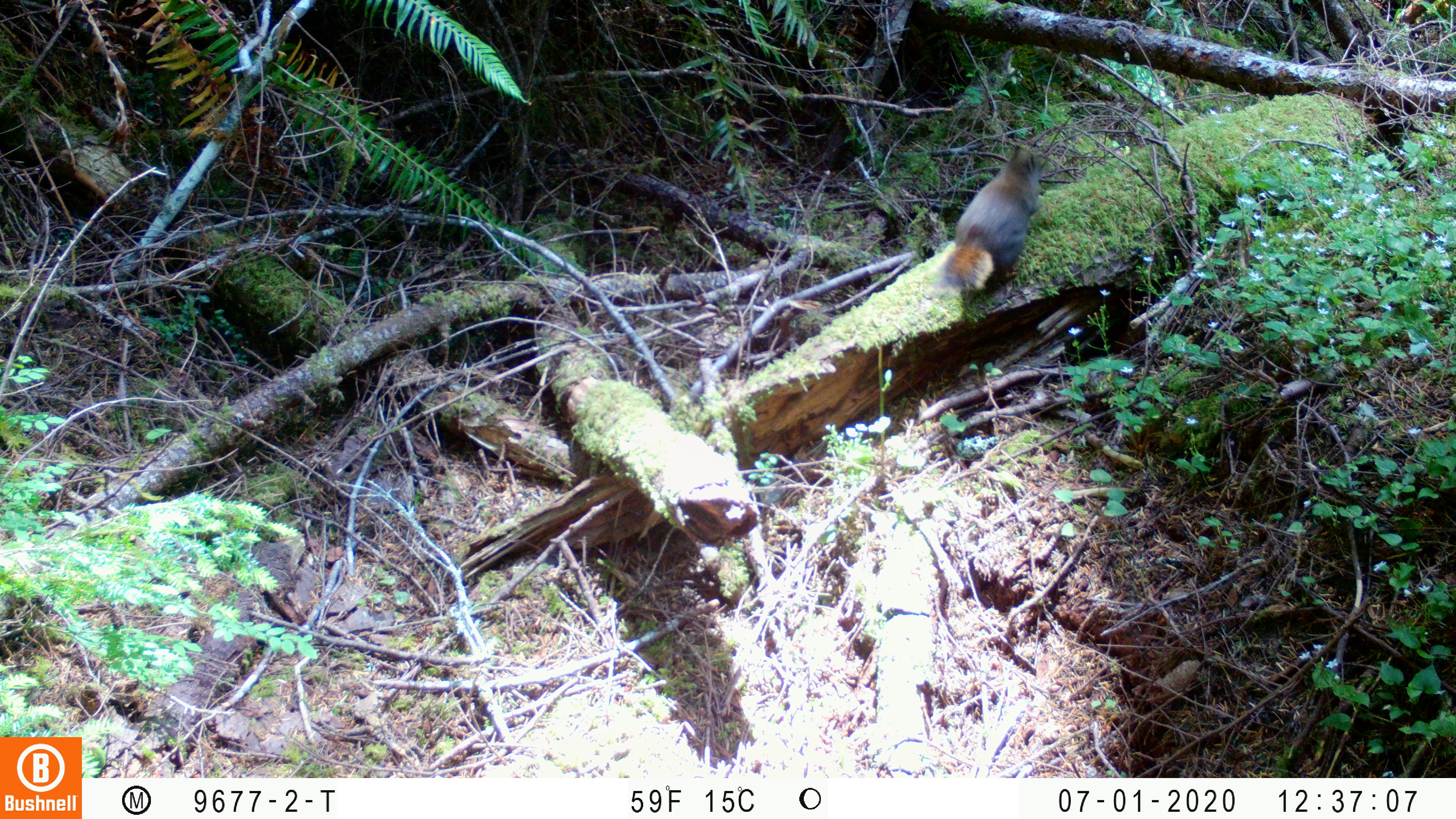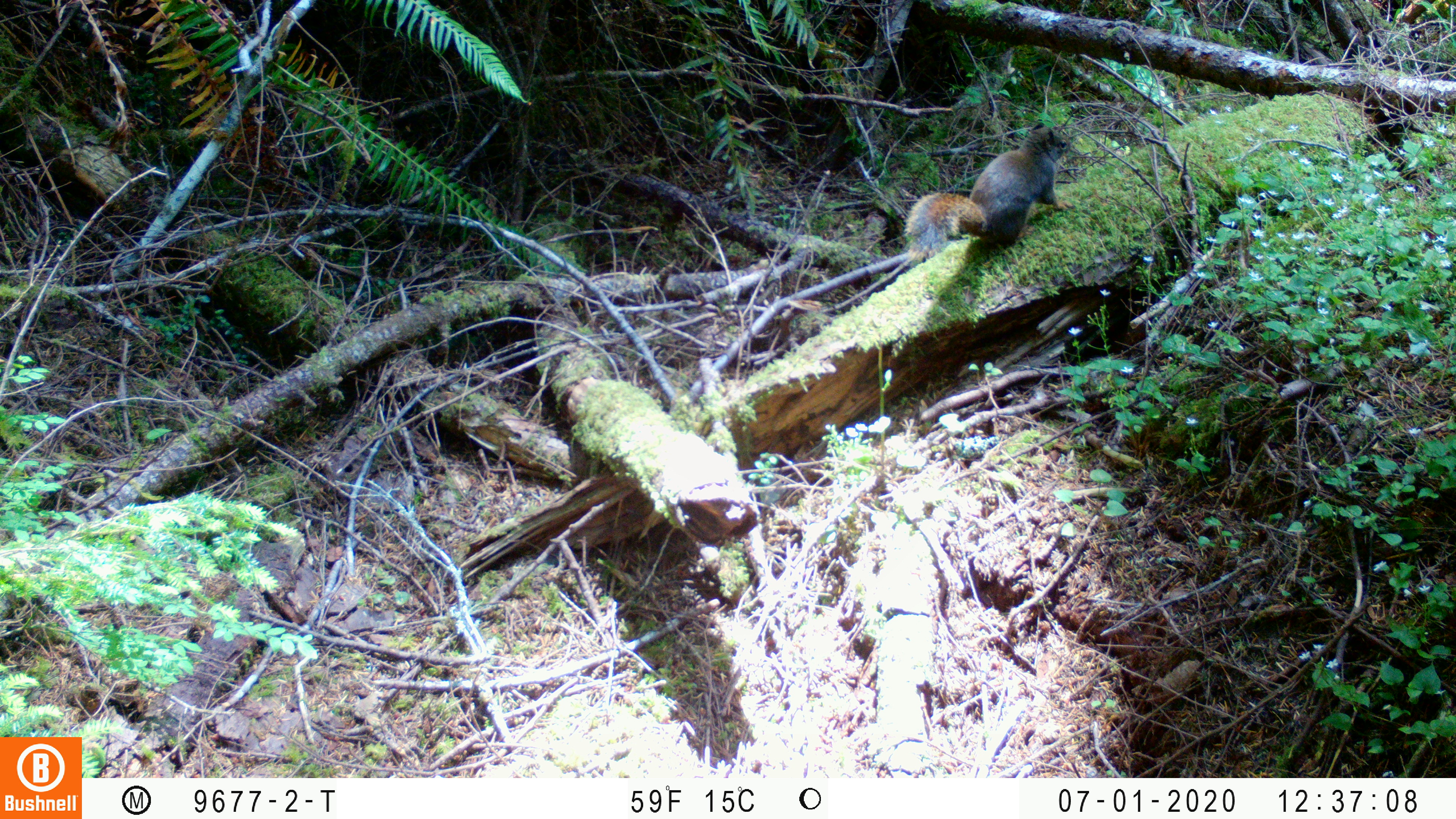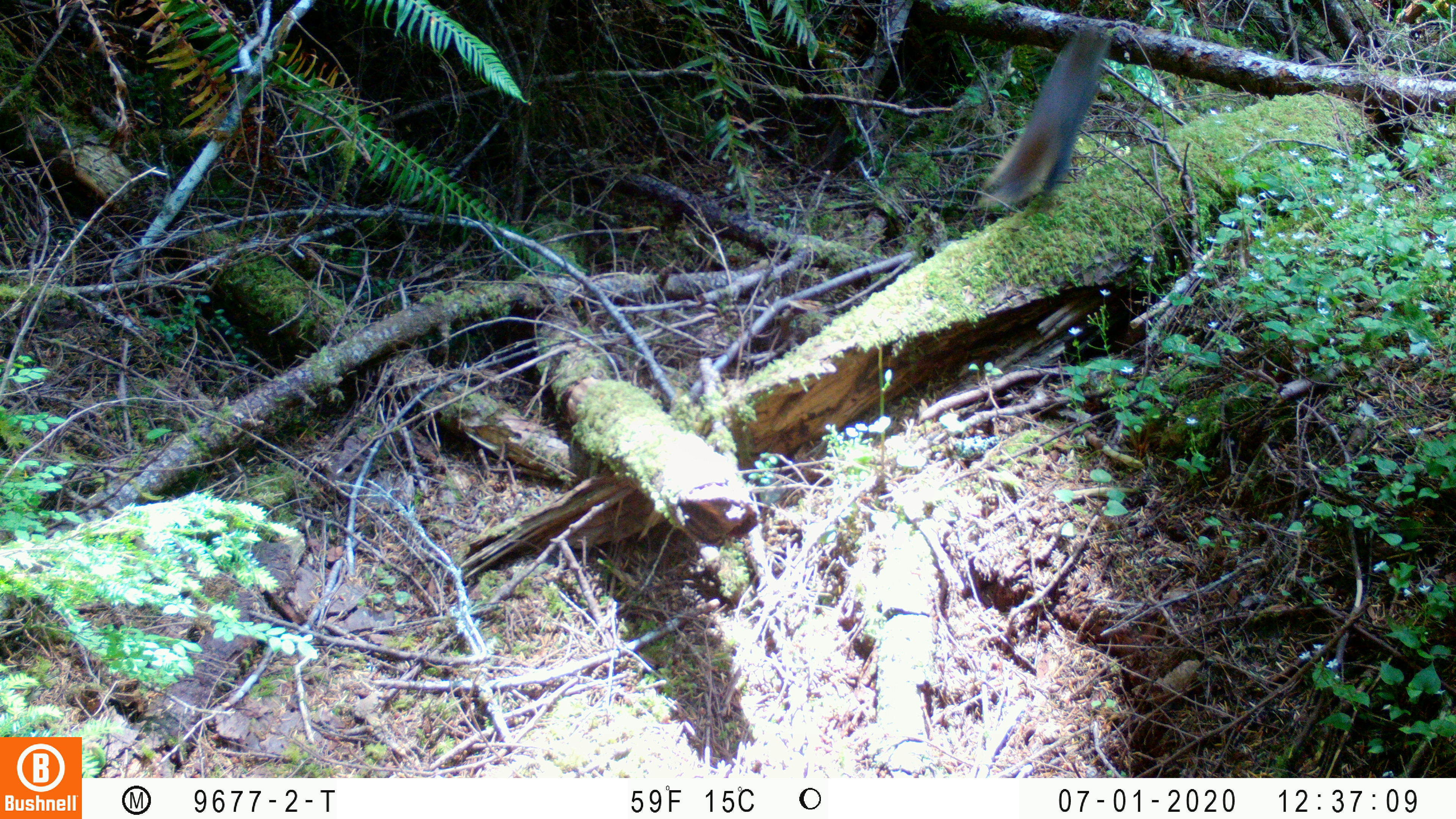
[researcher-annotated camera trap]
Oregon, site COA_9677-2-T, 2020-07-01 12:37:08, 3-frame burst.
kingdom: Animalia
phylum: Chordata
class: Mammalia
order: Rodentia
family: Sciuridae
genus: Tamiasciurus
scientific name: Tamiasciurus douglasii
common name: douglas squirrel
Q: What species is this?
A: Douglas squirrel (Tamiasciurus douglasii).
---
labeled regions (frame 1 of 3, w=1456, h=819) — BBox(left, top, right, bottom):
douglas squirrel: BBox(938, 141, 1049, 292)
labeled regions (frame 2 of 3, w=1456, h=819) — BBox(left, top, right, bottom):
douglas squirrel: BBox(901, 125, 1072, 262)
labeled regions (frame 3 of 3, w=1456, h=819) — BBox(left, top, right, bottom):
douglas squirrel: BBox(980, 15, 1107, 212)